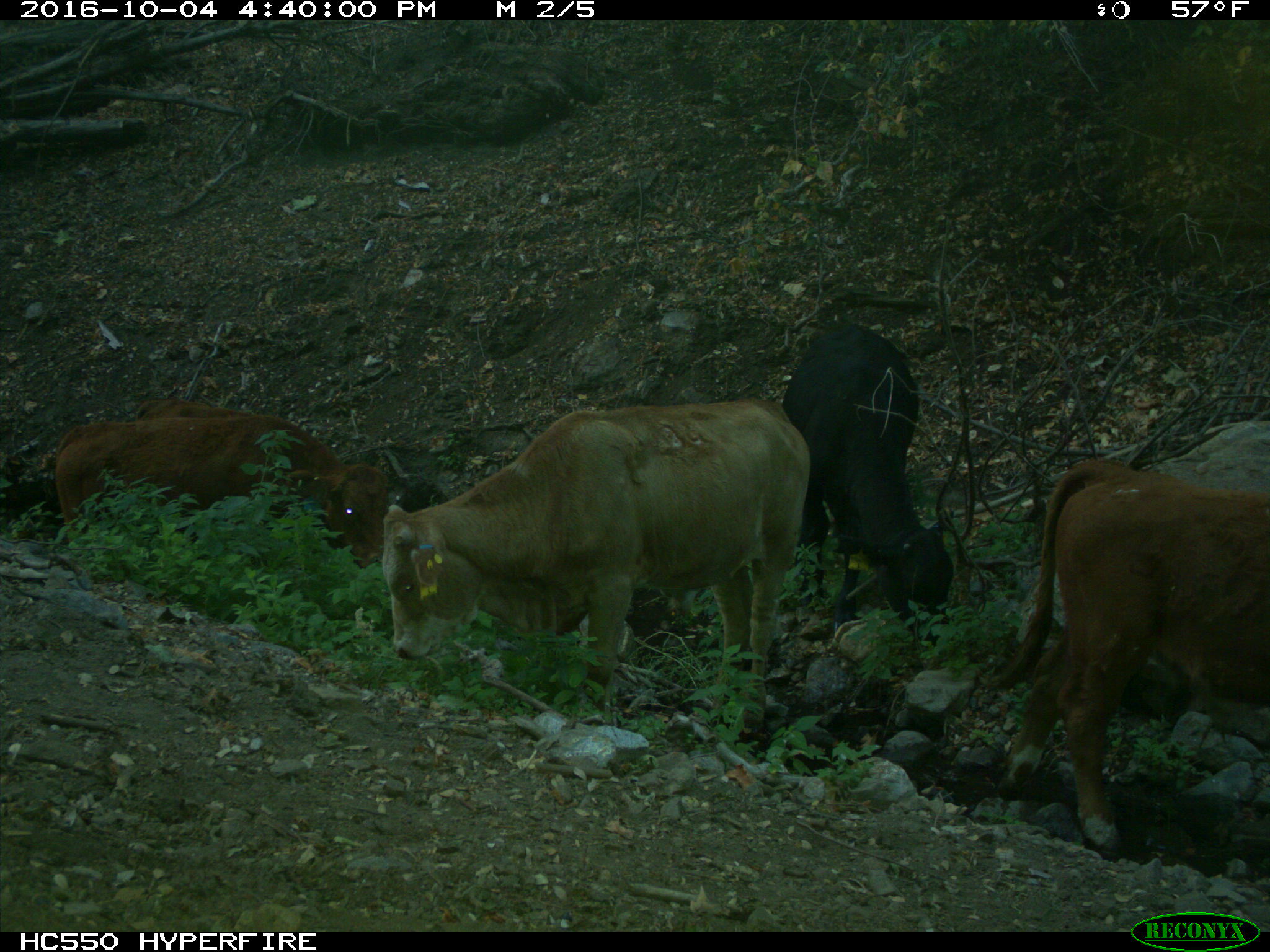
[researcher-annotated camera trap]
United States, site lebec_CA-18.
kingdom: Animalia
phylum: Chordata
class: Mammalia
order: Artiodactyla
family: Bovidae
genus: Bos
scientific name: Bos taurus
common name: domestic cow